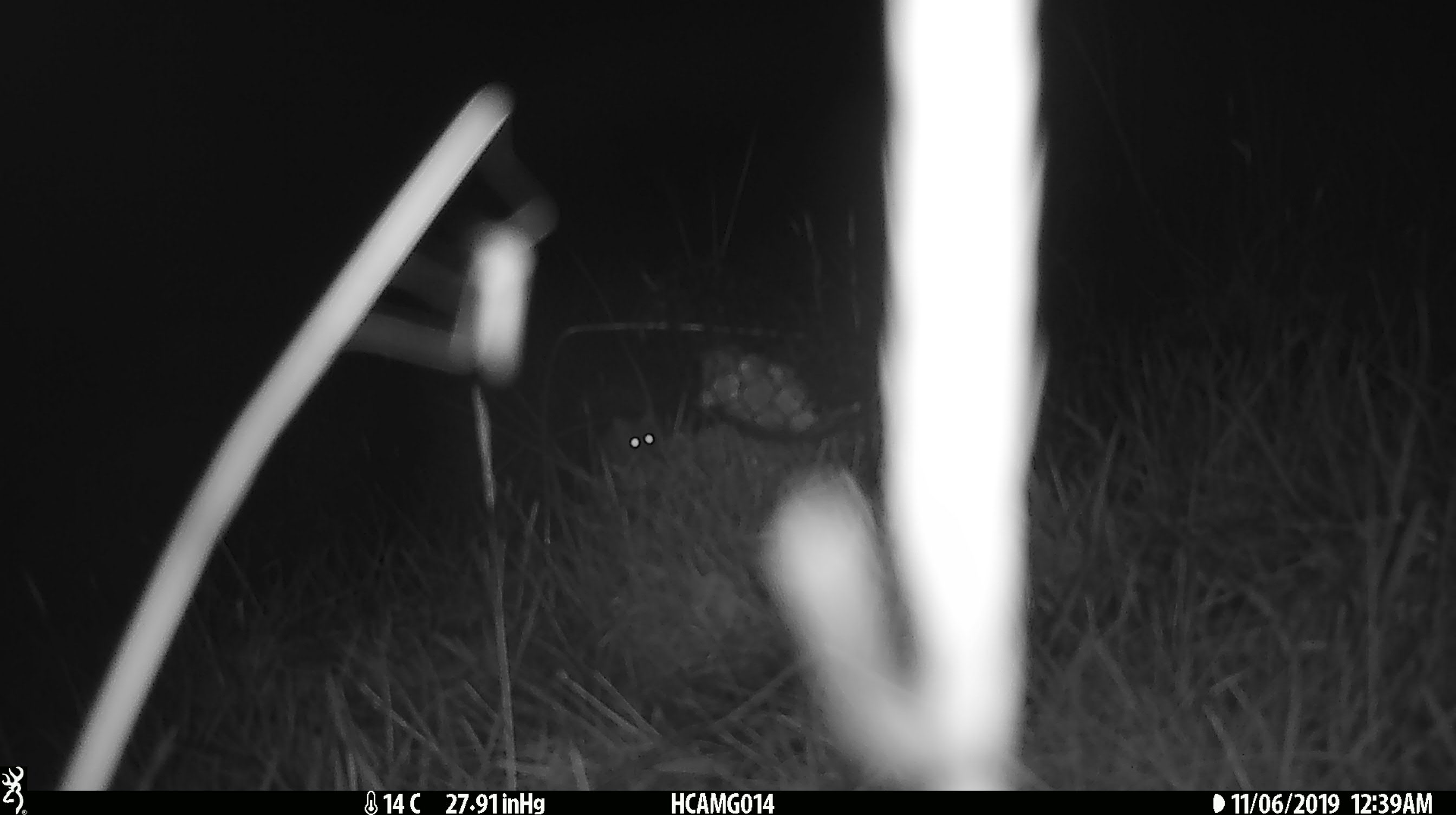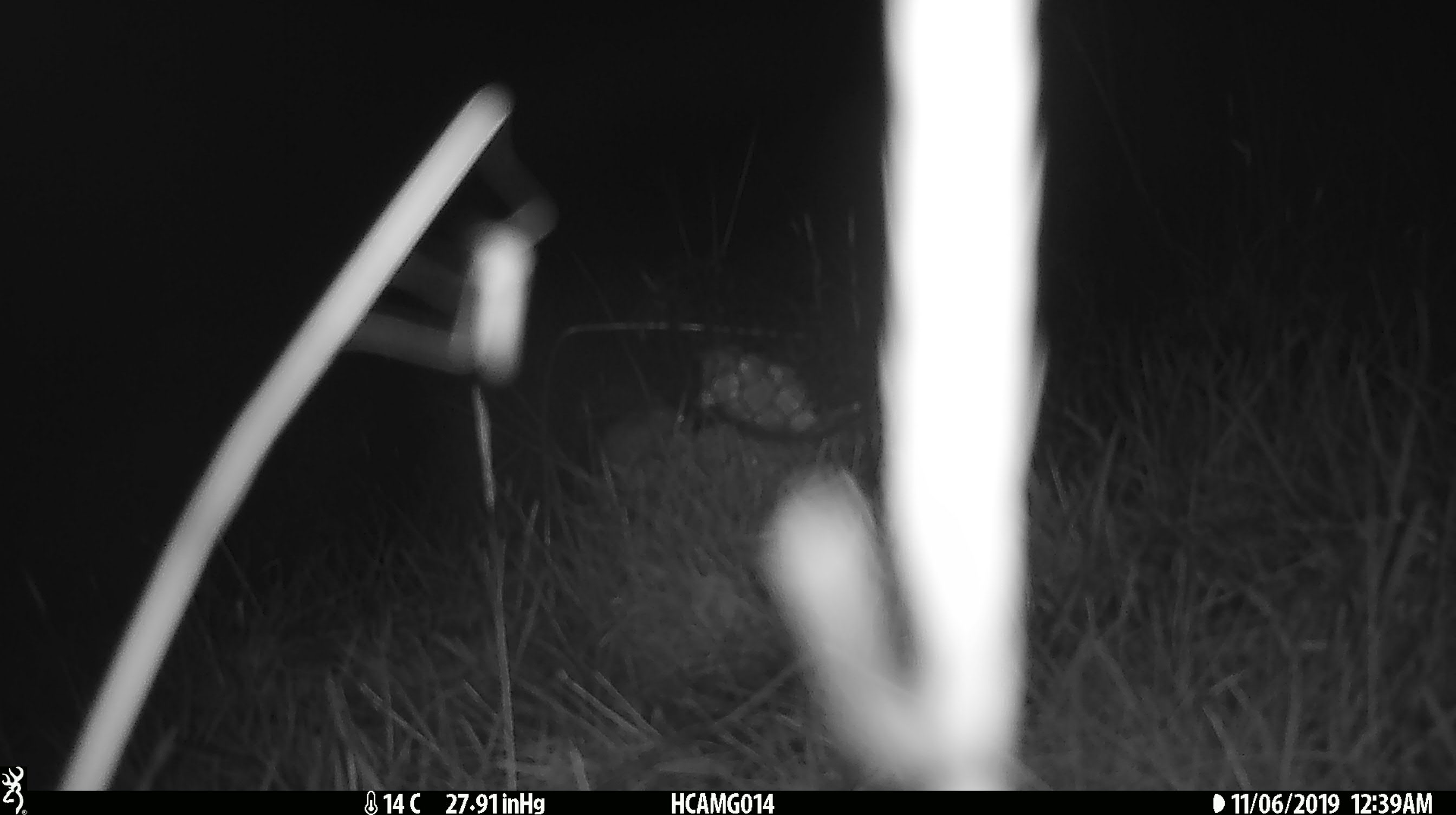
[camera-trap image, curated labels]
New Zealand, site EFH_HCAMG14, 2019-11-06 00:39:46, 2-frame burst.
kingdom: Animalia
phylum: Chordata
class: Mammalia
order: Rodentia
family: Muridae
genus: Mus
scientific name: Mus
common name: mouse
Mouse (Mus).